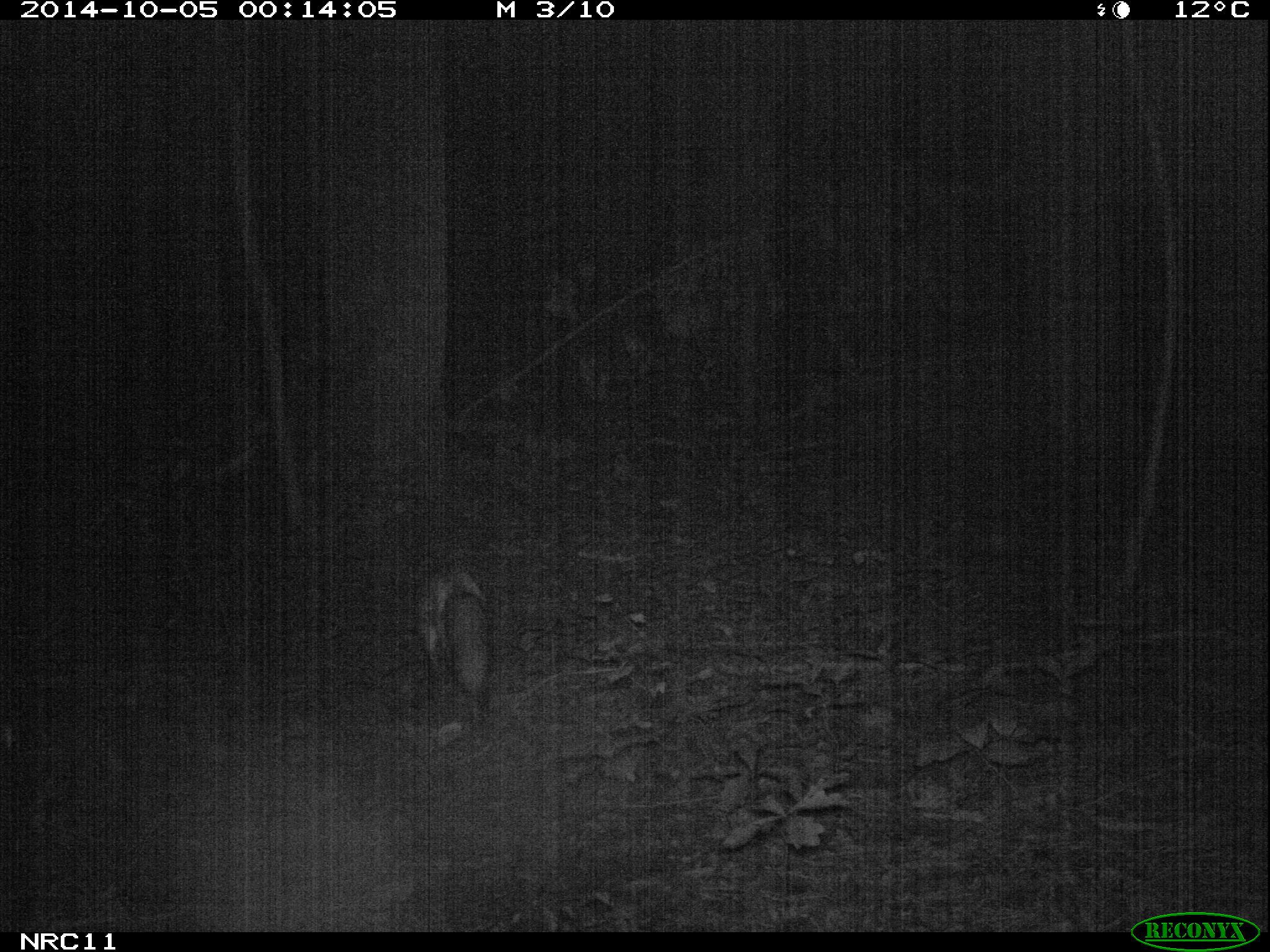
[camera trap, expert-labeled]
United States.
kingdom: Animalia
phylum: Chordata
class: Mammalia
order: Carnivora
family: Canidae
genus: Vulpes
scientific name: Vulpes vulpes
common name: red fox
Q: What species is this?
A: Red Fox (Vulpes vulpes).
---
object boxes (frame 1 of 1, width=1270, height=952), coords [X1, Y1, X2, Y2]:
Red Fox: [403, 558, 493, 732]